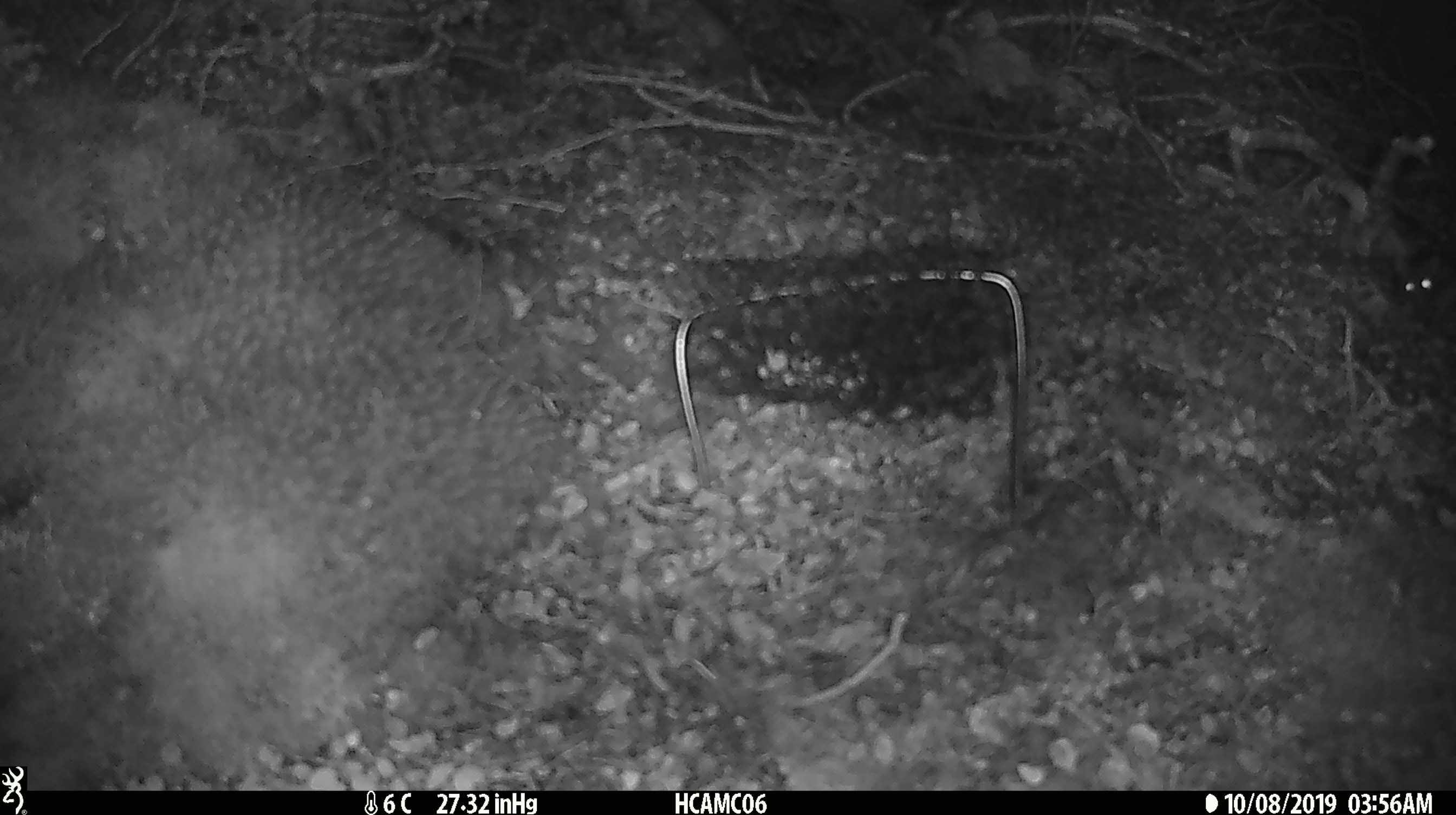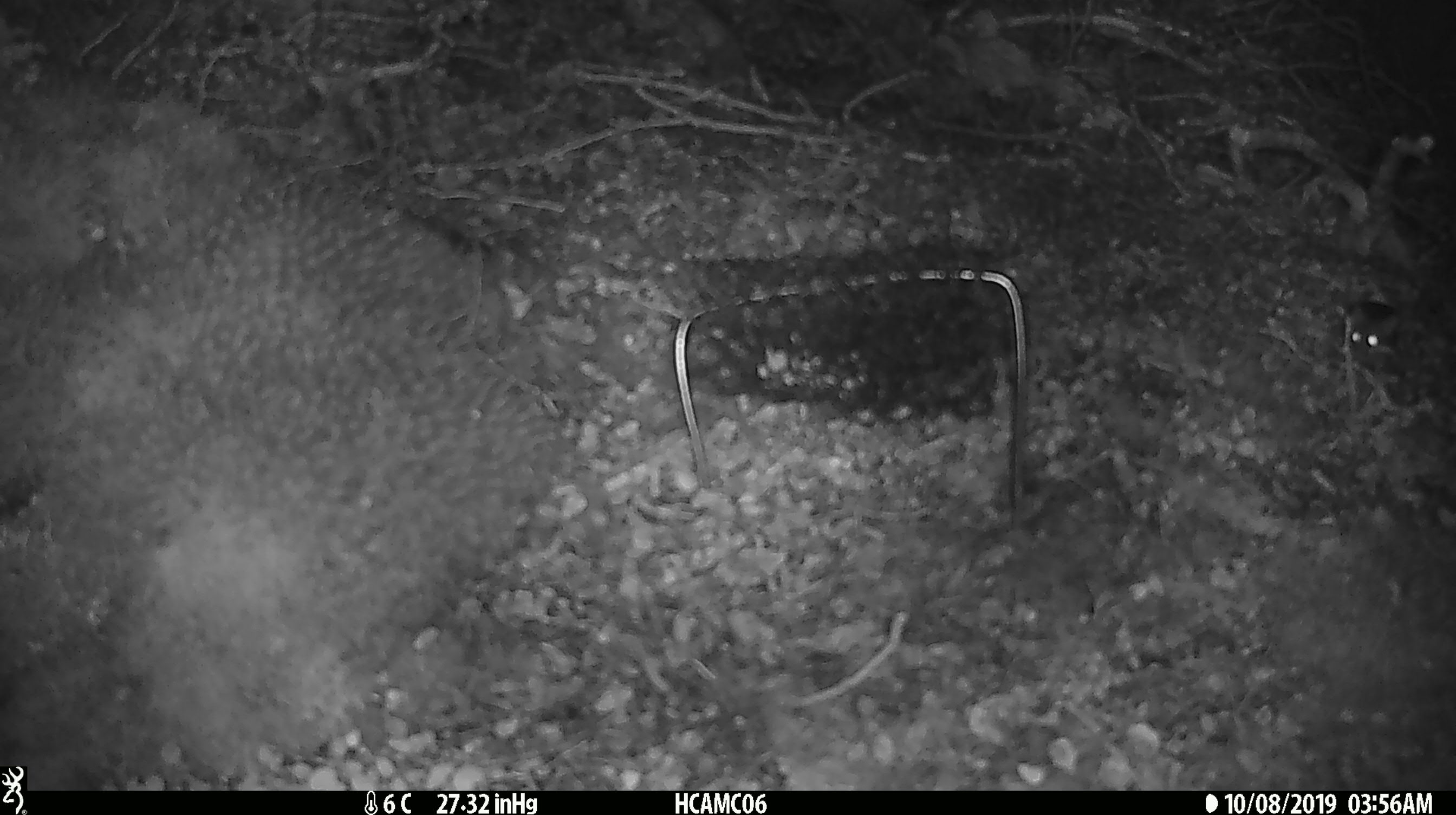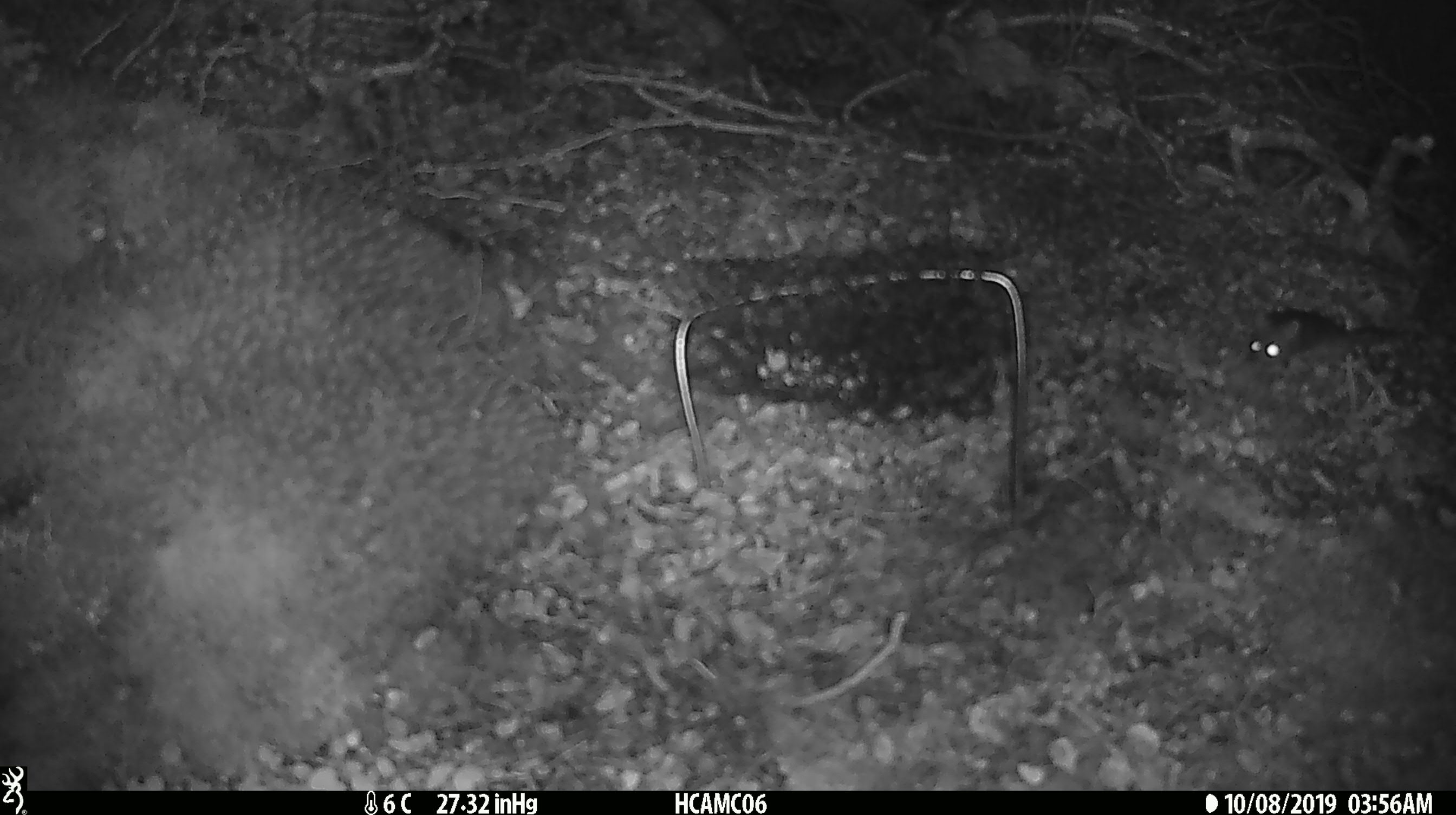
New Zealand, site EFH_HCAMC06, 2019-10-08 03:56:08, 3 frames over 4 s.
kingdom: Animalia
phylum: Chordata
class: Mammalia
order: Rodentia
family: Muridae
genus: Mus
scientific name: Mus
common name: mouse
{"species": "mouse (Mus)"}